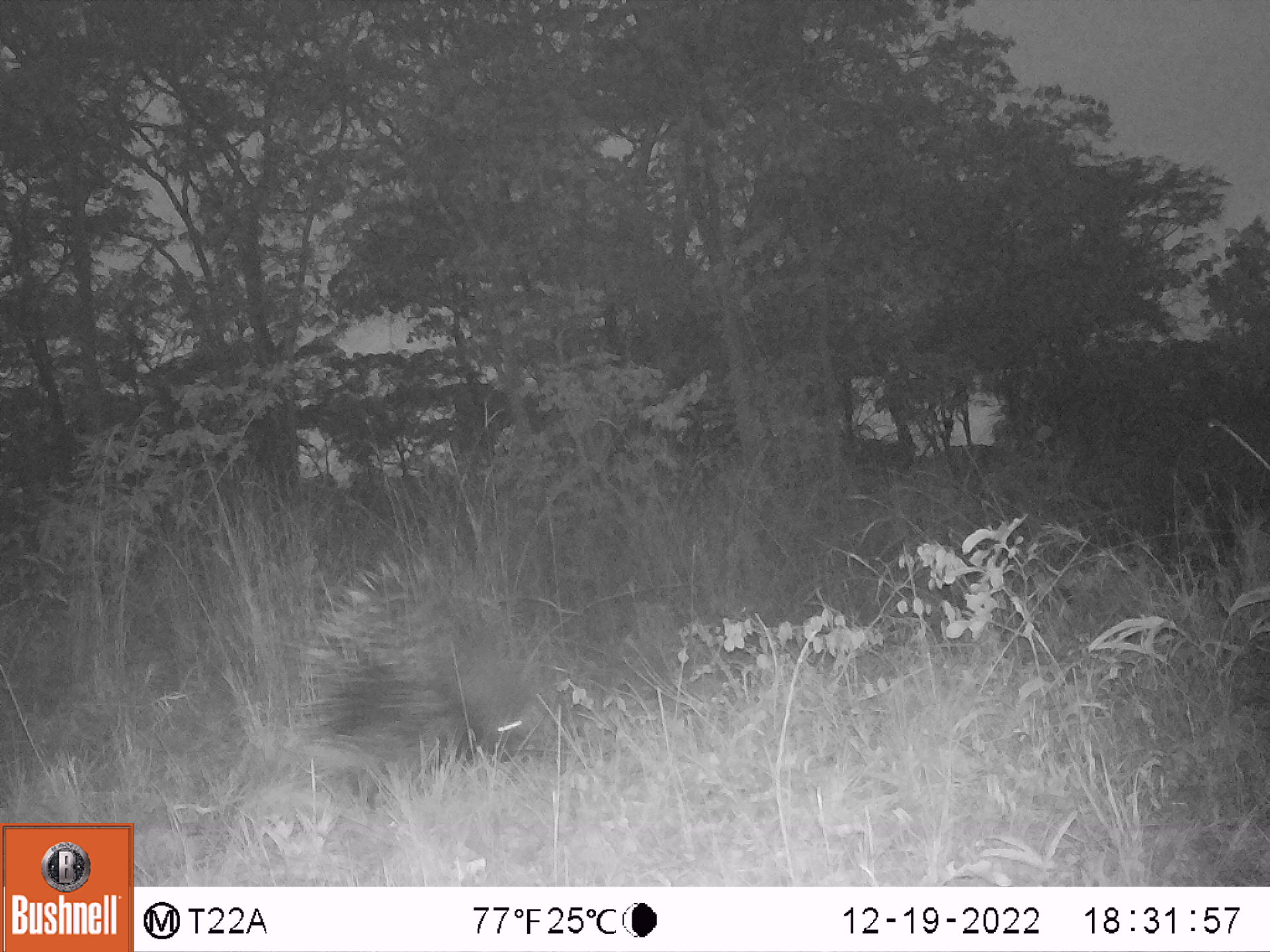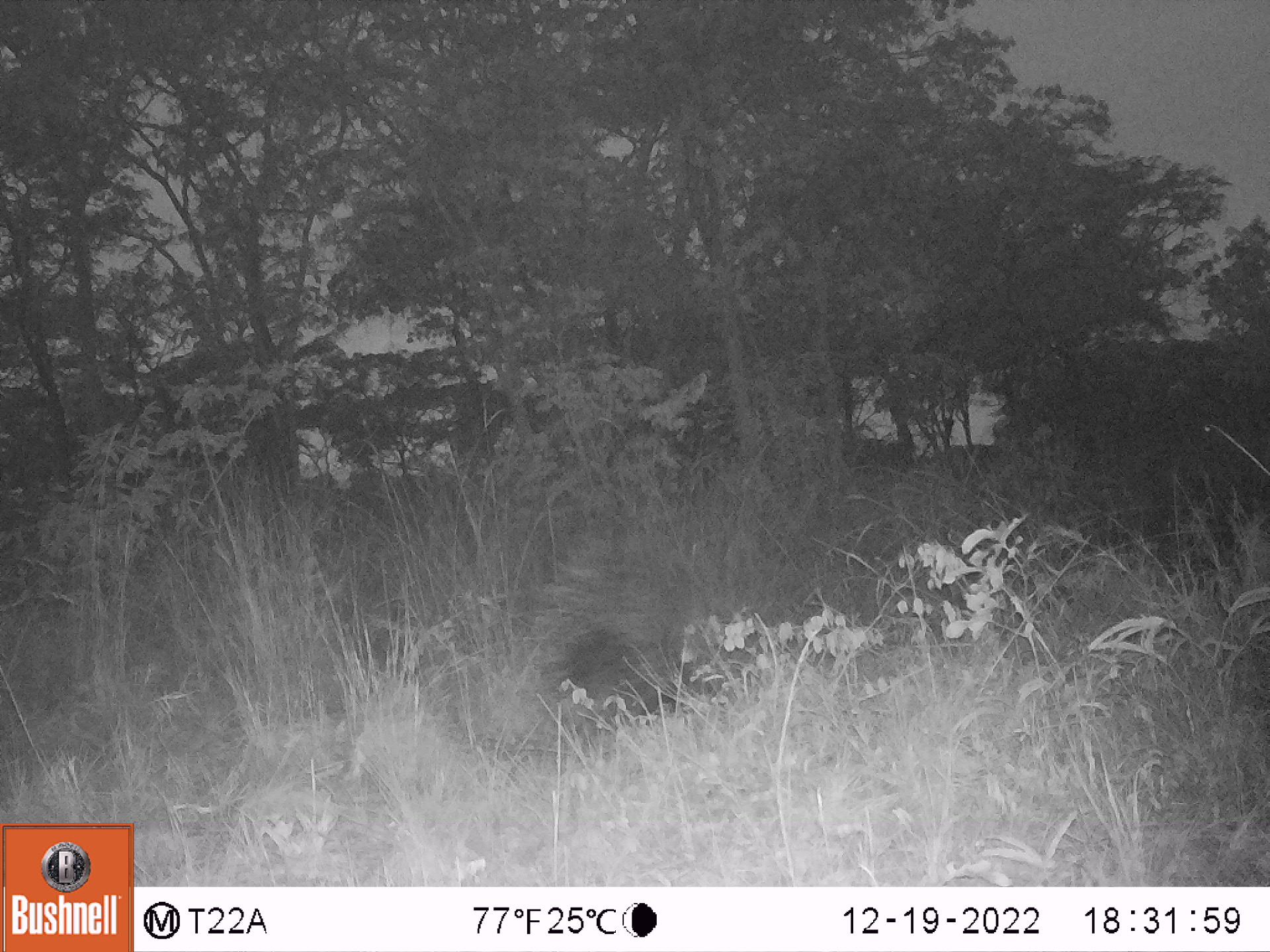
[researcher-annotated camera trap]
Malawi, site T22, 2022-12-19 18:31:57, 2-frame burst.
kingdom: Animalia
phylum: Chordata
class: Mammalia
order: Rodentia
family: Hystricidae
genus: Hystrix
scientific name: Hystrix africaeaustralis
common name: cape porcupine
Cape porcupine (Hystrix africaeaustralis), count 1.